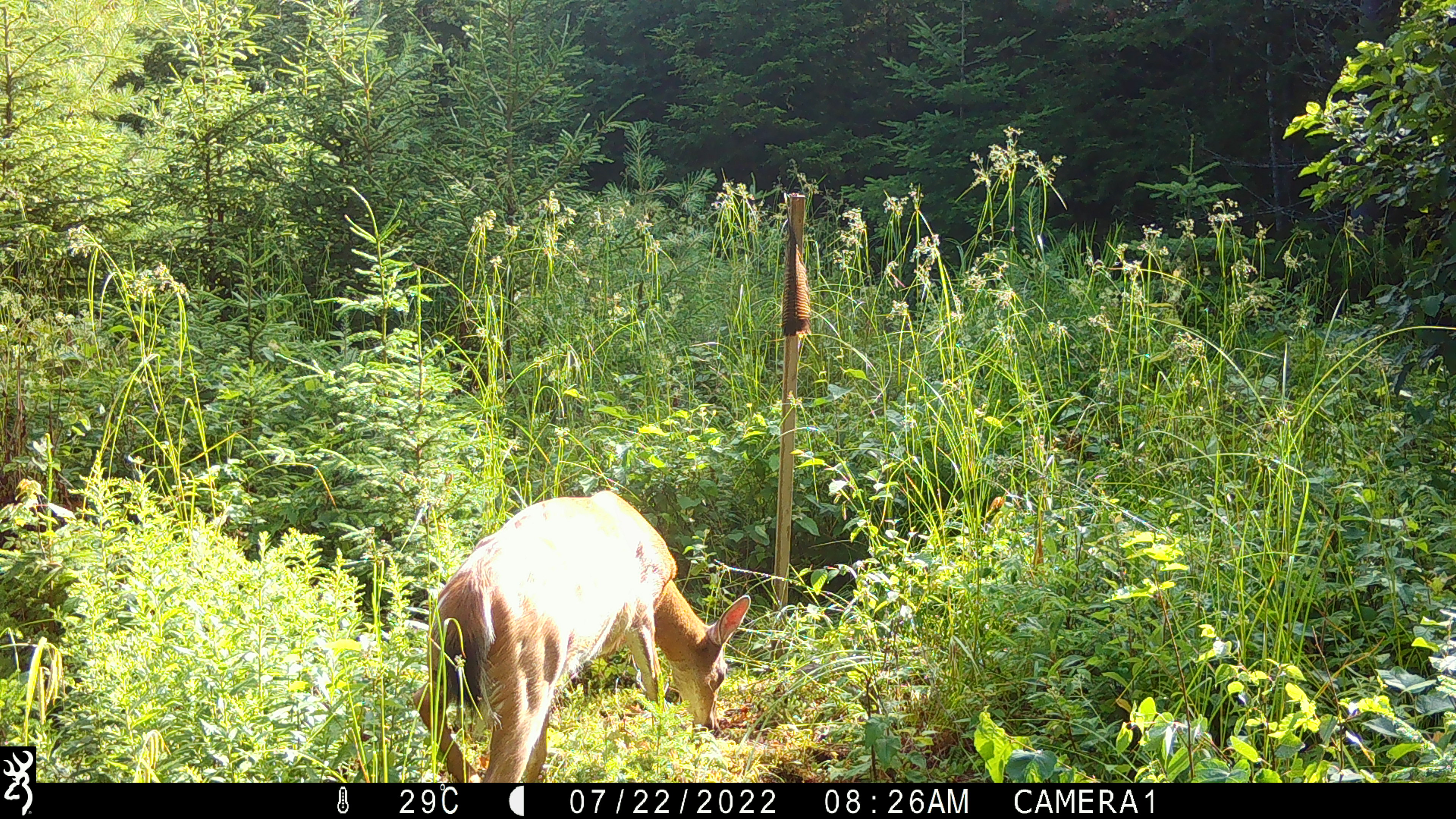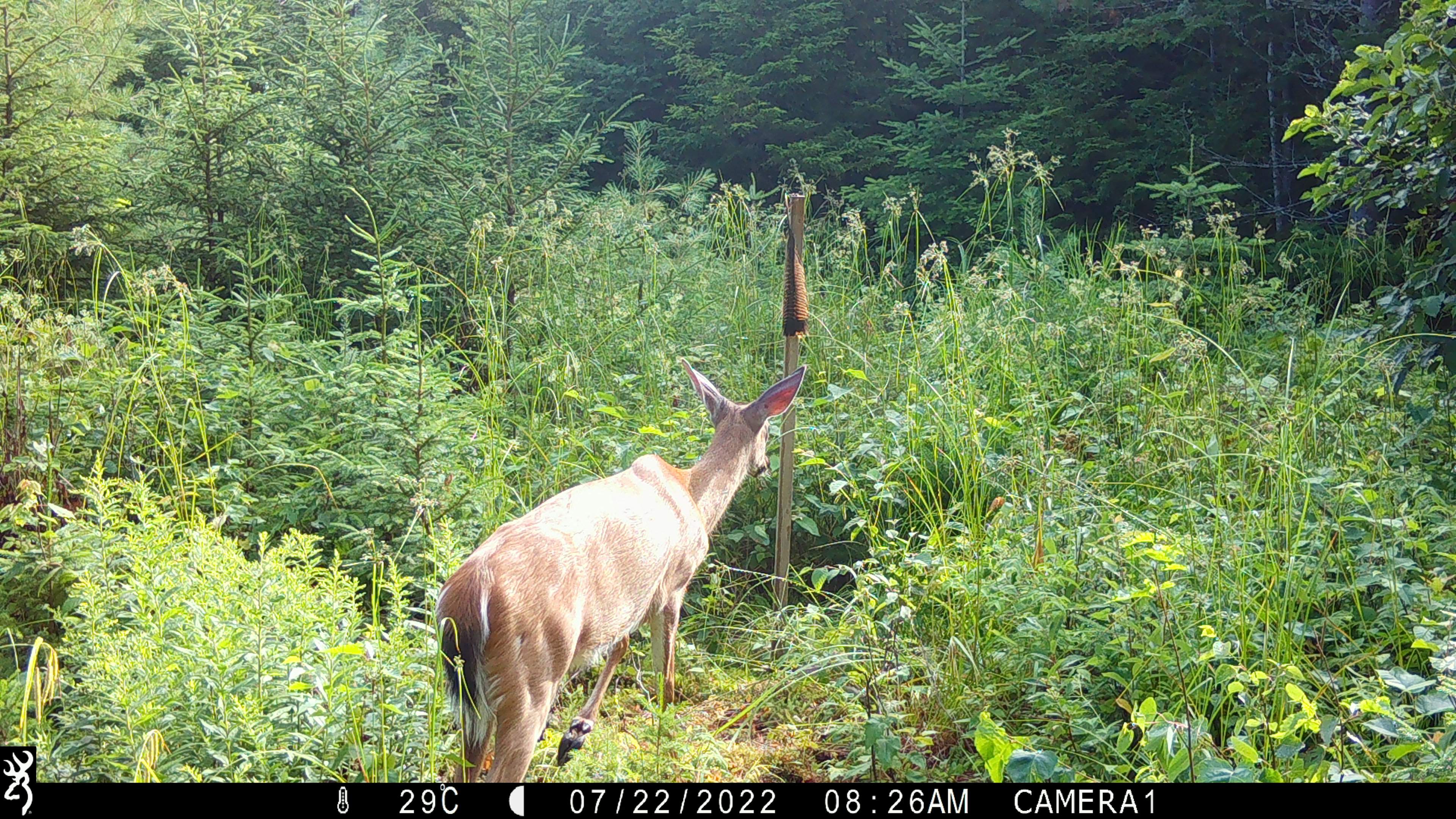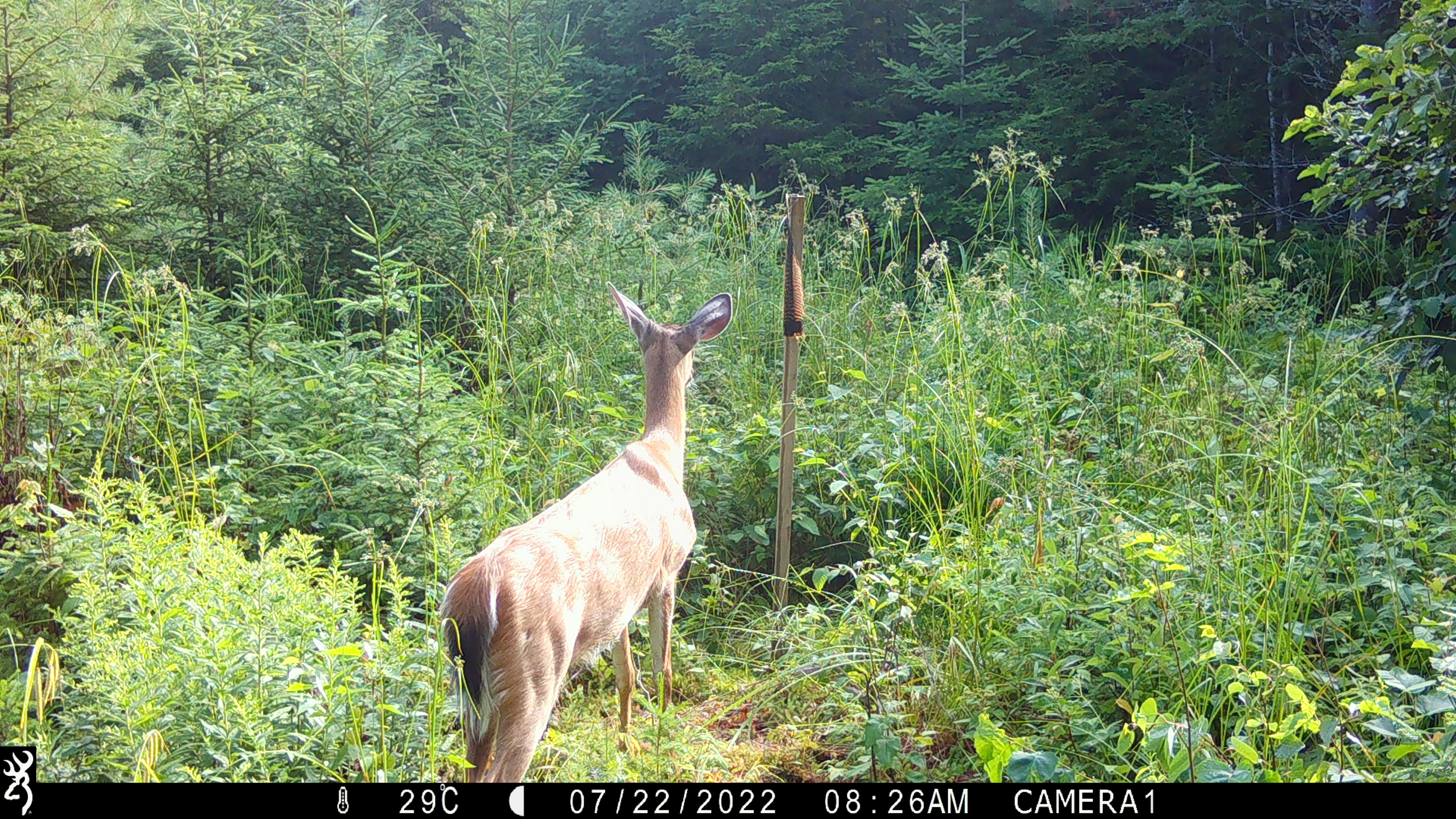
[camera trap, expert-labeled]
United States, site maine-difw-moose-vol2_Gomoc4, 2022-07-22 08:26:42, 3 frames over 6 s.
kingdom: Animalia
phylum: Chordata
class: Mammalia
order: Artiodactyla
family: Cervidae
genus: Odocoileus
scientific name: Odocoileus virginianus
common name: white-tailed deer